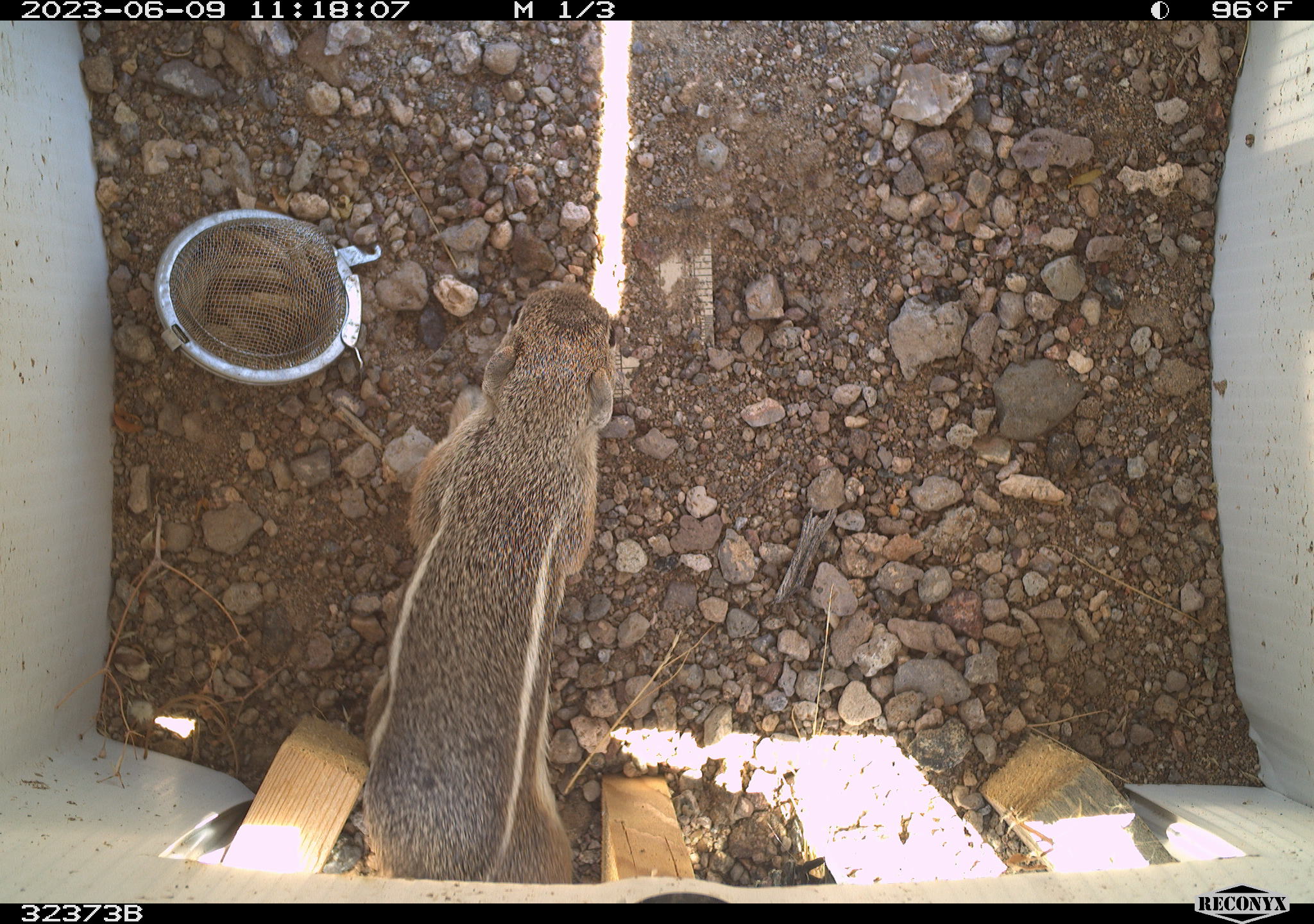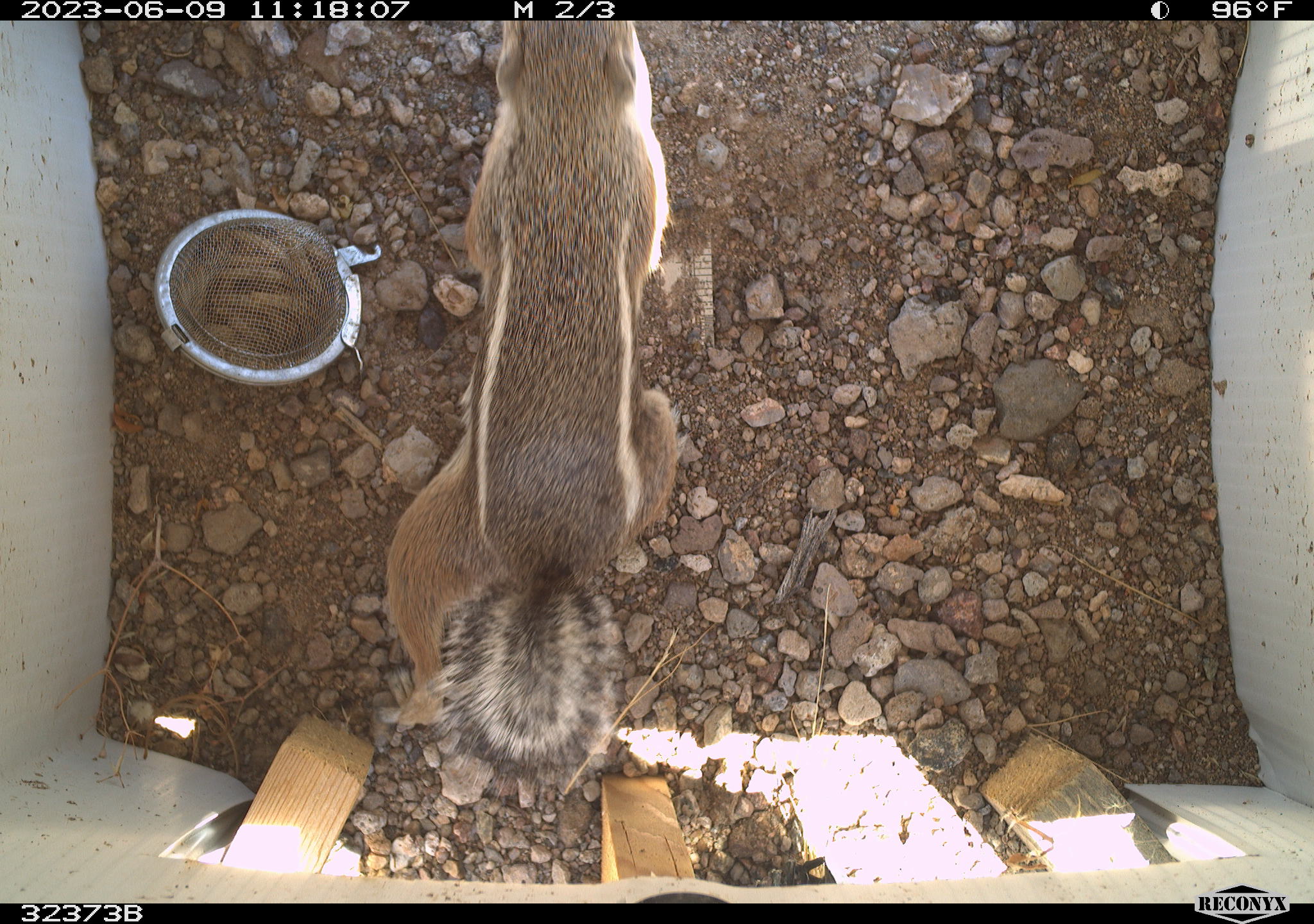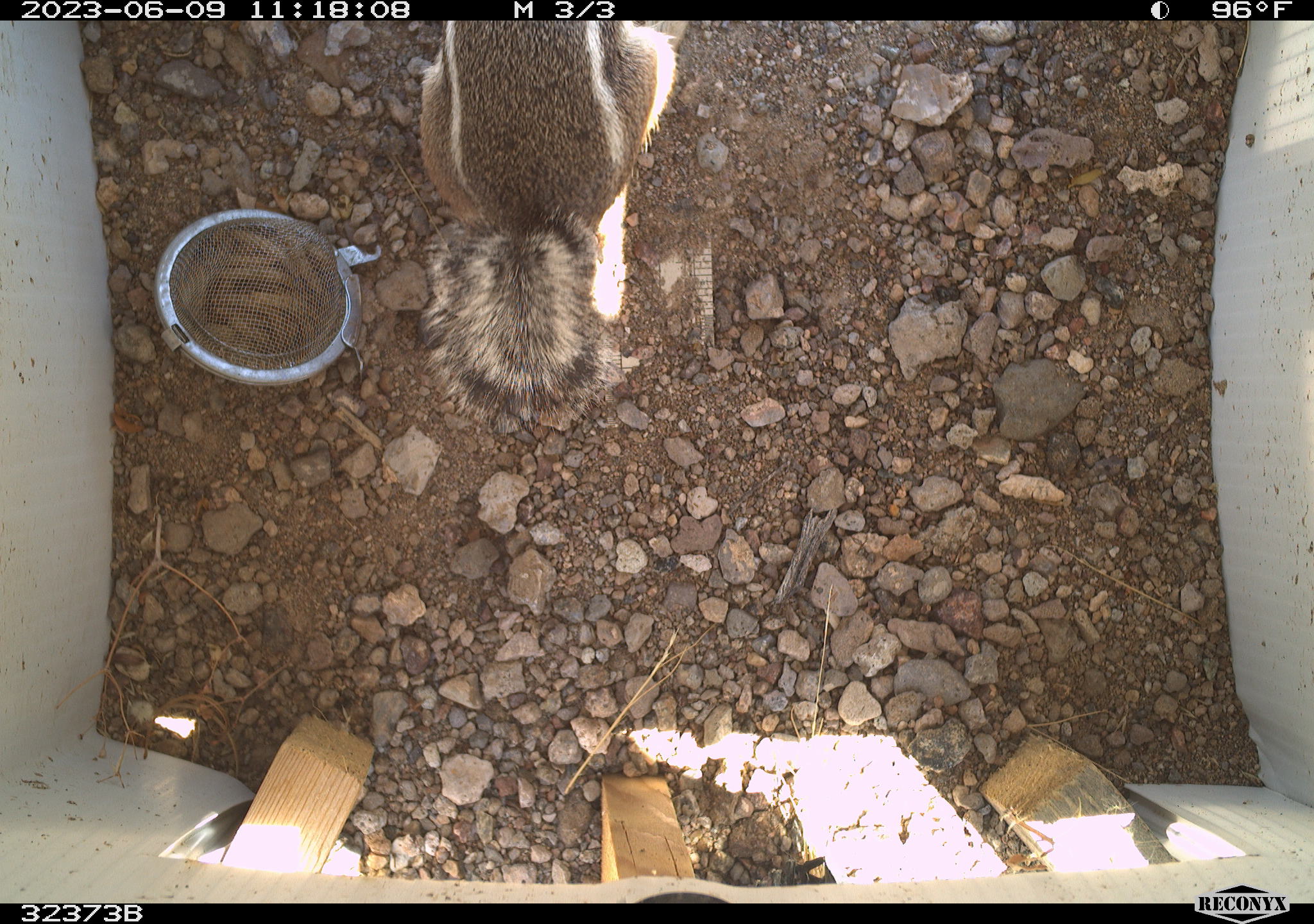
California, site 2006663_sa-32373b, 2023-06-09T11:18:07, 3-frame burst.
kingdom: Animalia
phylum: Chordata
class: Mammalia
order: Rodentia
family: Sciuridae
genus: Ammospermophilus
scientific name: Ammospermophilus leucurus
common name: white-tailed antelope squirrel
White-tailed antelope squirrel (Ammospermophilus leucurus).